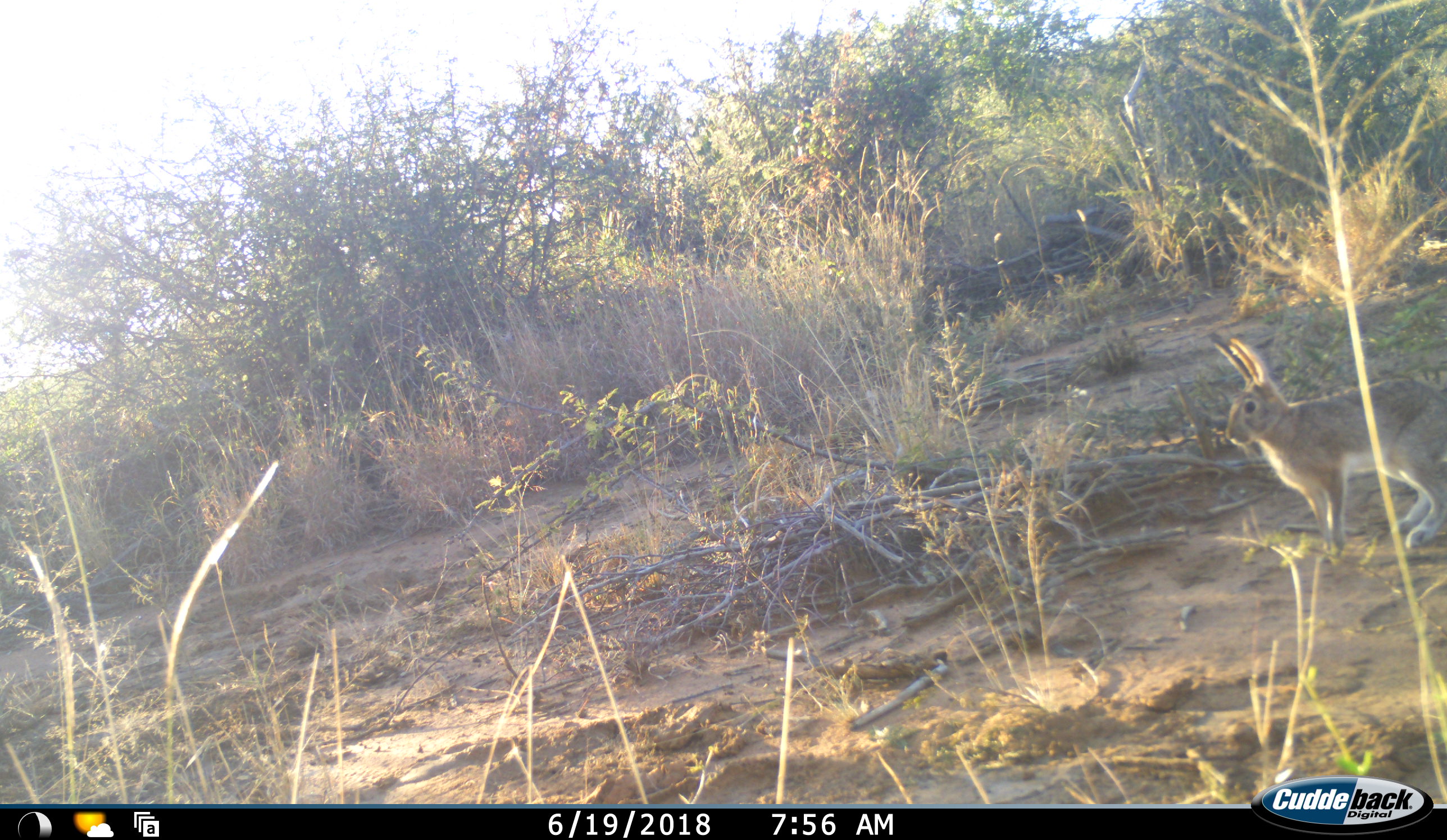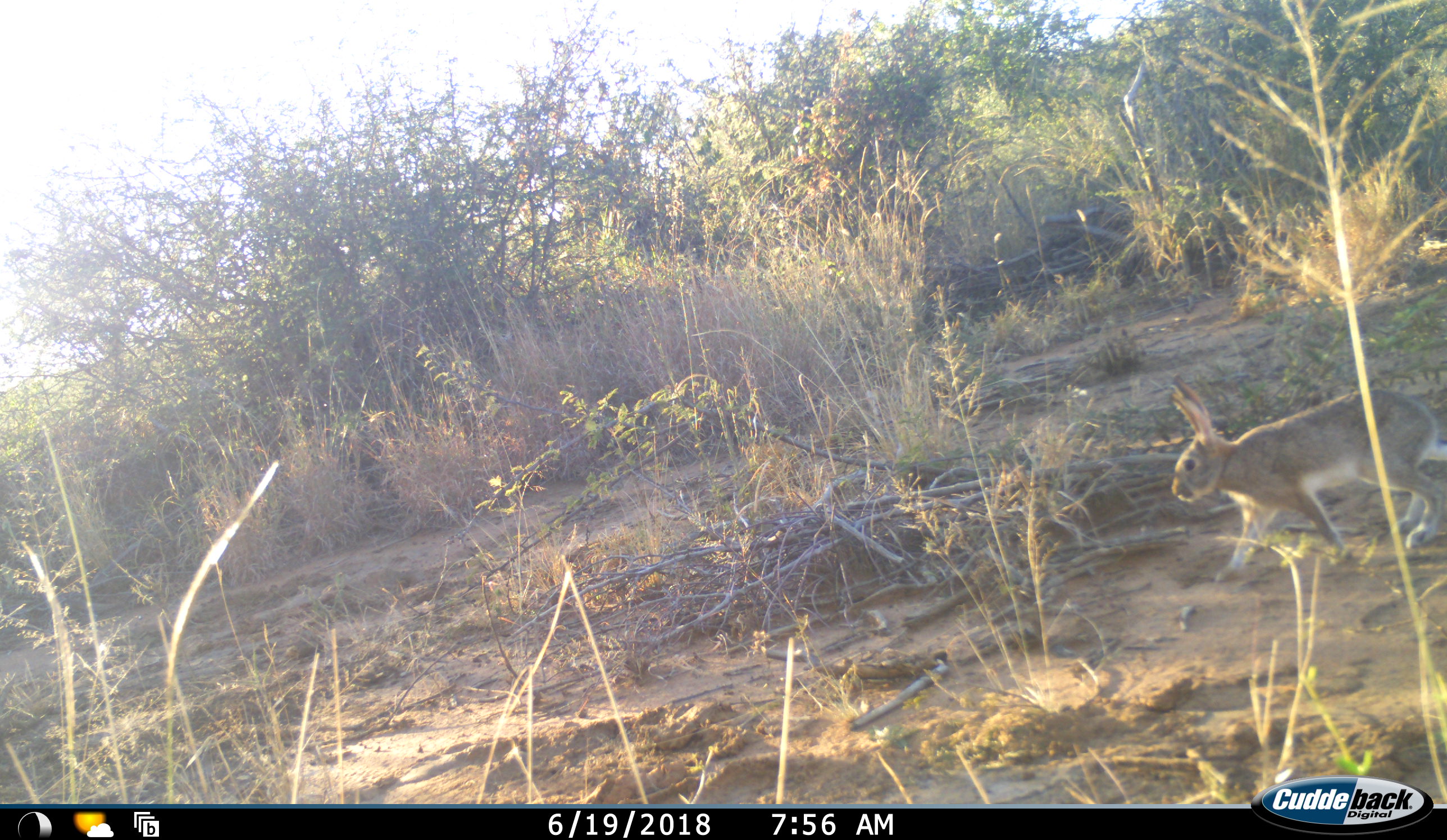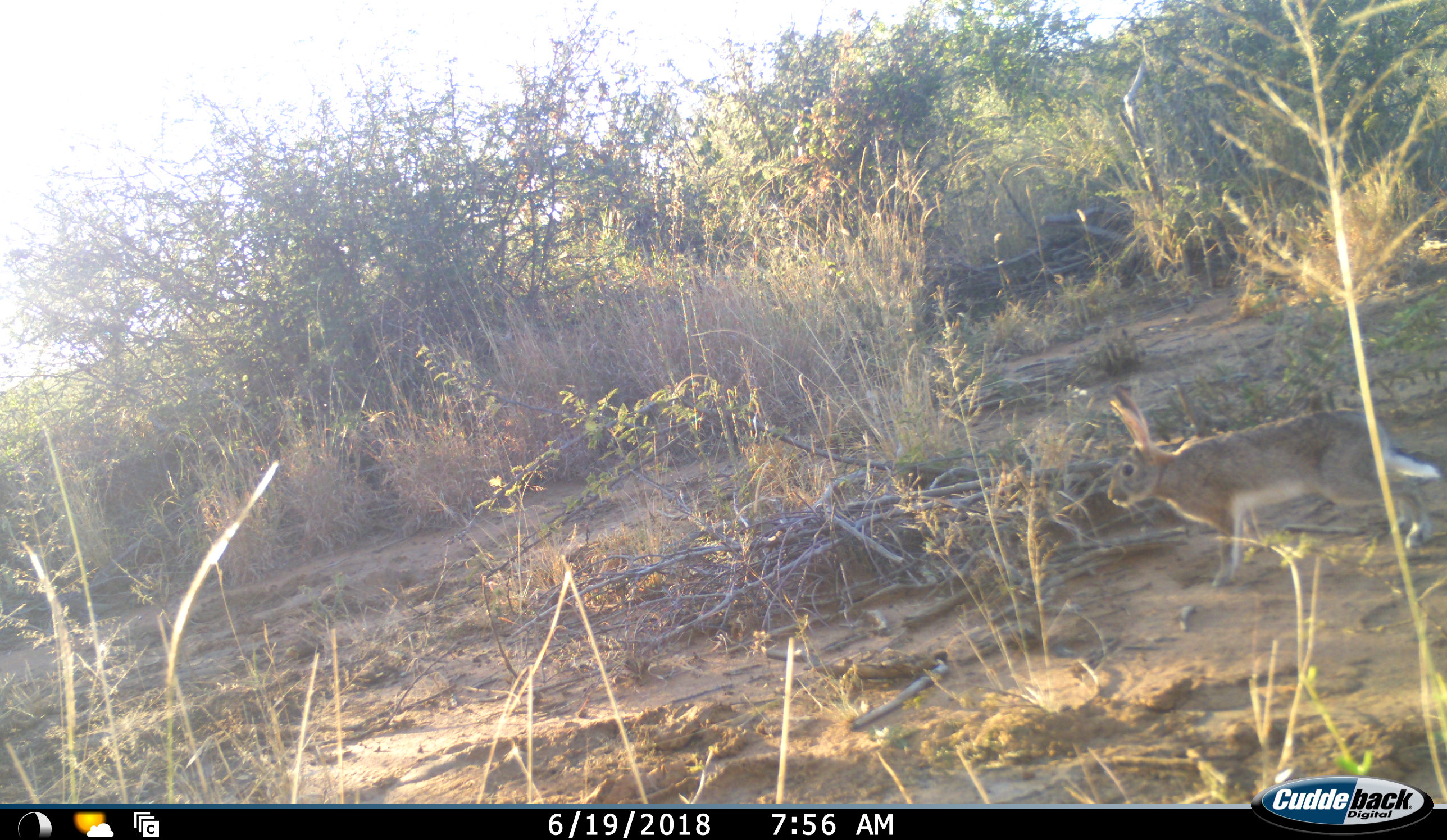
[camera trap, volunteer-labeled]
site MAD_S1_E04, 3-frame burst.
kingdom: Animalia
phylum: Chordata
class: Mammalia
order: Lagomorpha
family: Leporidae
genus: Lepus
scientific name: Lepus capensis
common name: cape hare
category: harecape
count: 1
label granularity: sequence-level